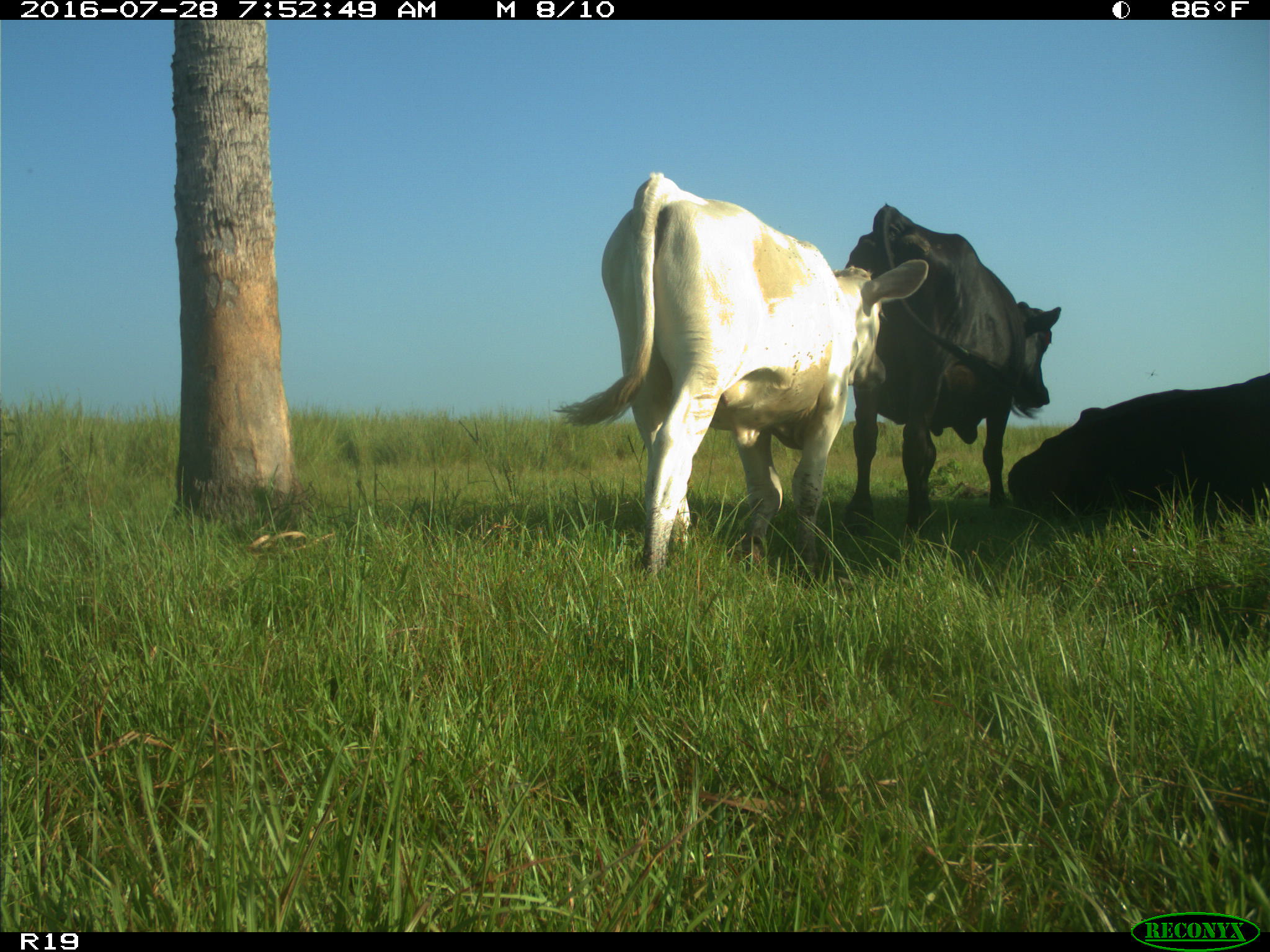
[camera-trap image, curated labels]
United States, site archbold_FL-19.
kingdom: Animalia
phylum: Chordata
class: Mammalia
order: Artiodactyla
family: Bovidae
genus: Bos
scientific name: Bos taurus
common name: domestic cow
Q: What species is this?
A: Bos taurus (domestic cow).